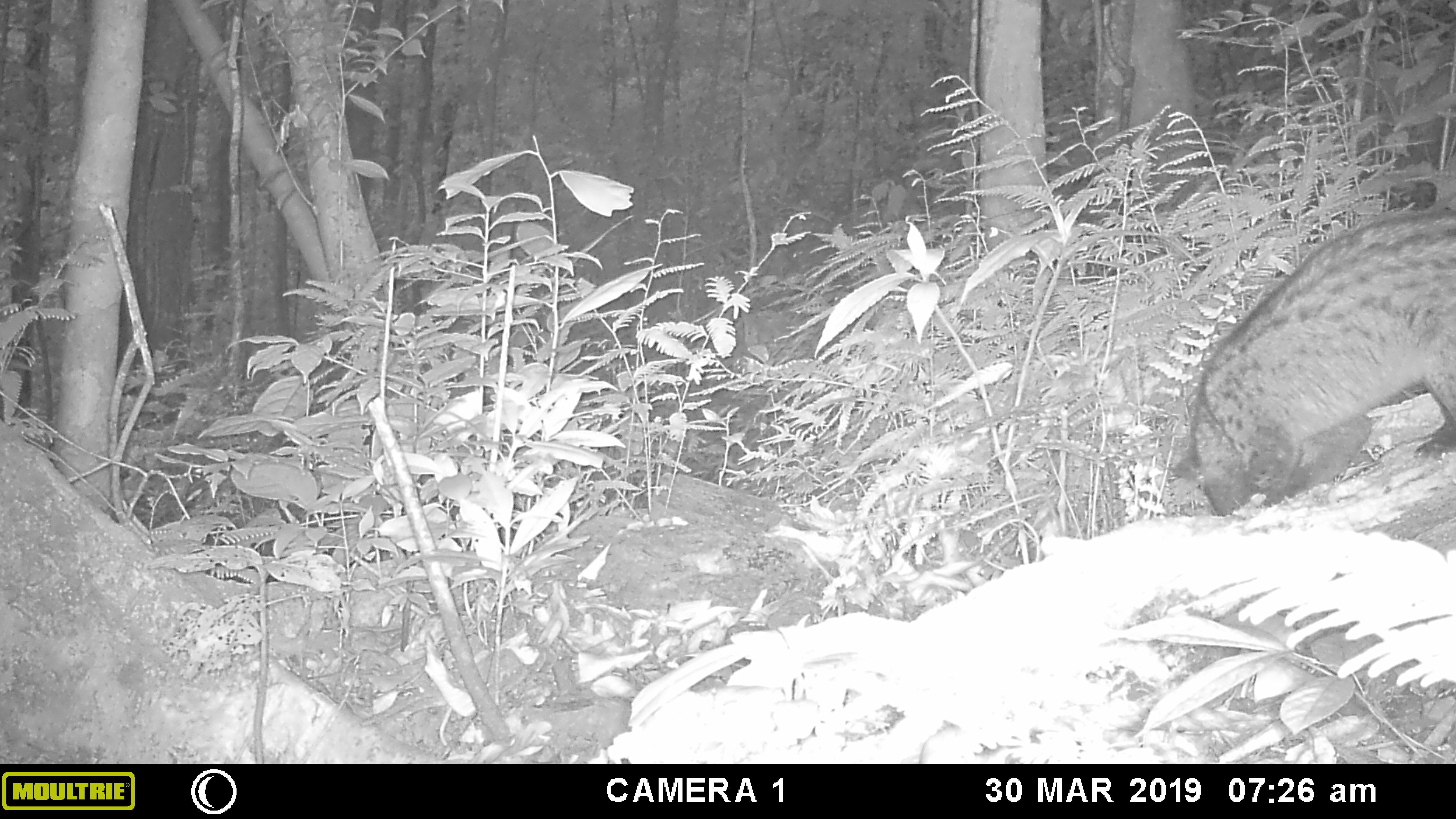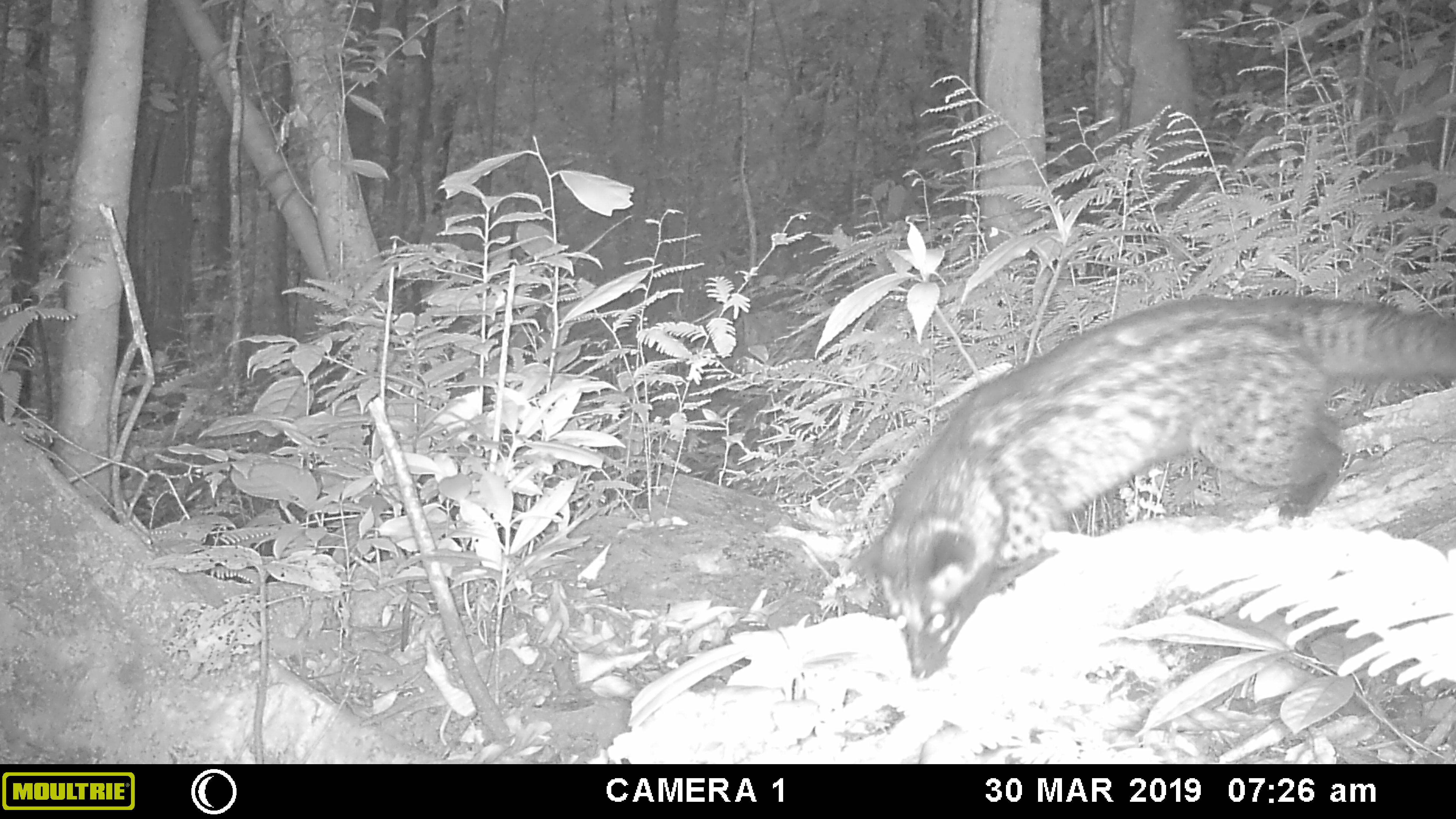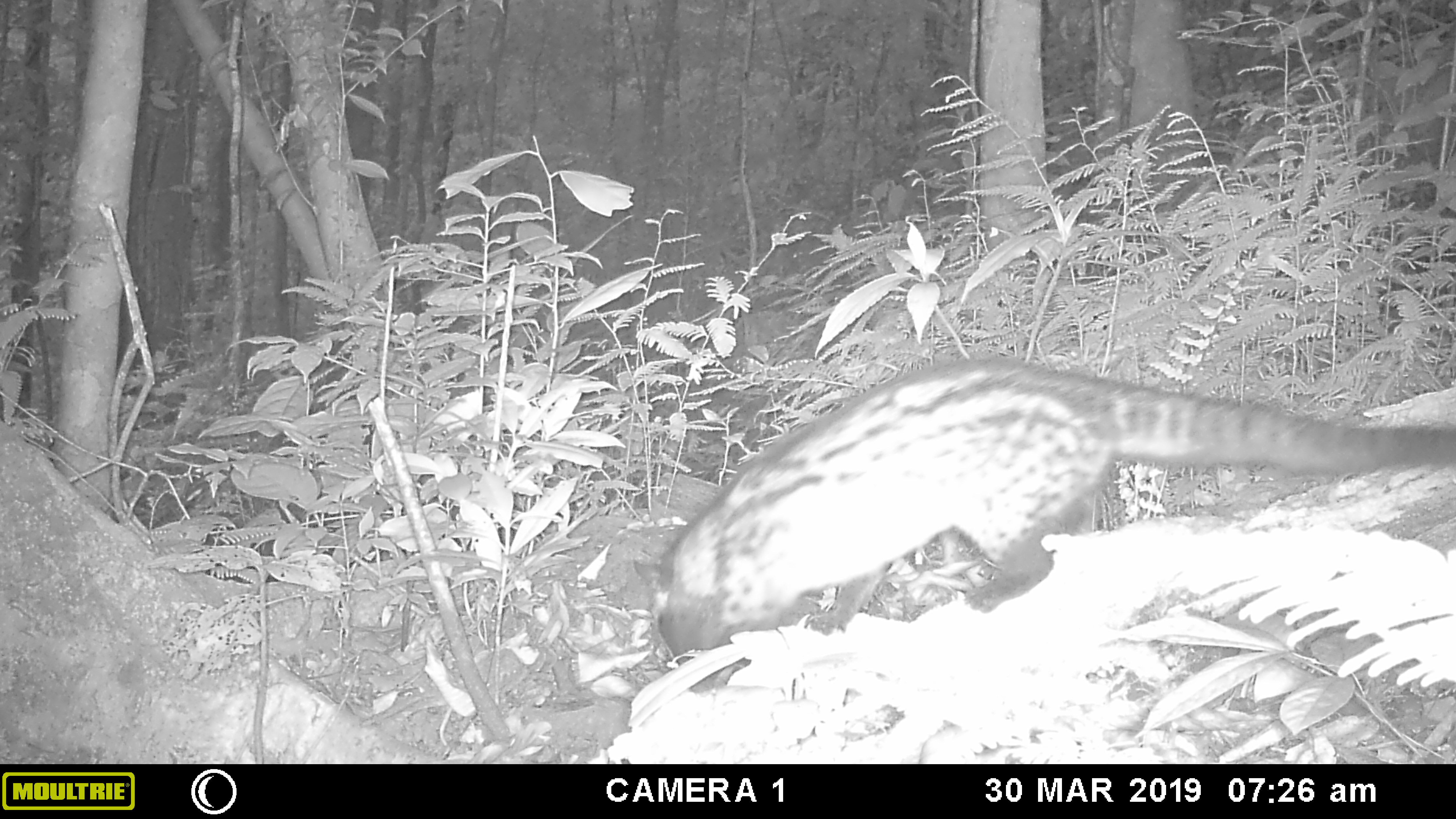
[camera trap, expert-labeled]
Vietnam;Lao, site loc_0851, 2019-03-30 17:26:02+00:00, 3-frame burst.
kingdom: Animalia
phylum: Chordata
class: Mammalia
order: Carnivora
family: Viverridae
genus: Paradoxurus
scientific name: Paradoxurus hermaphroditus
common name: common palm civet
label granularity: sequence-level